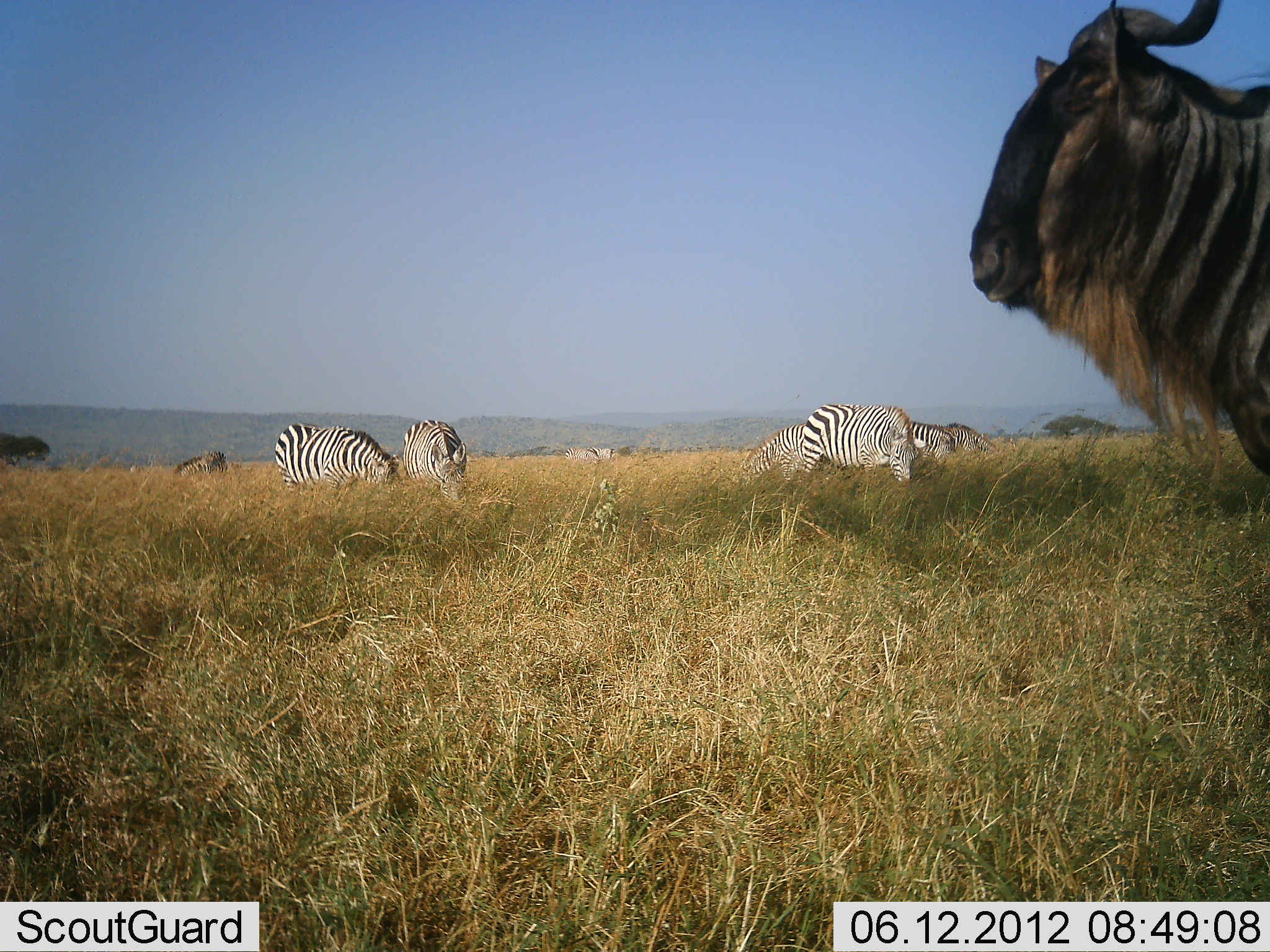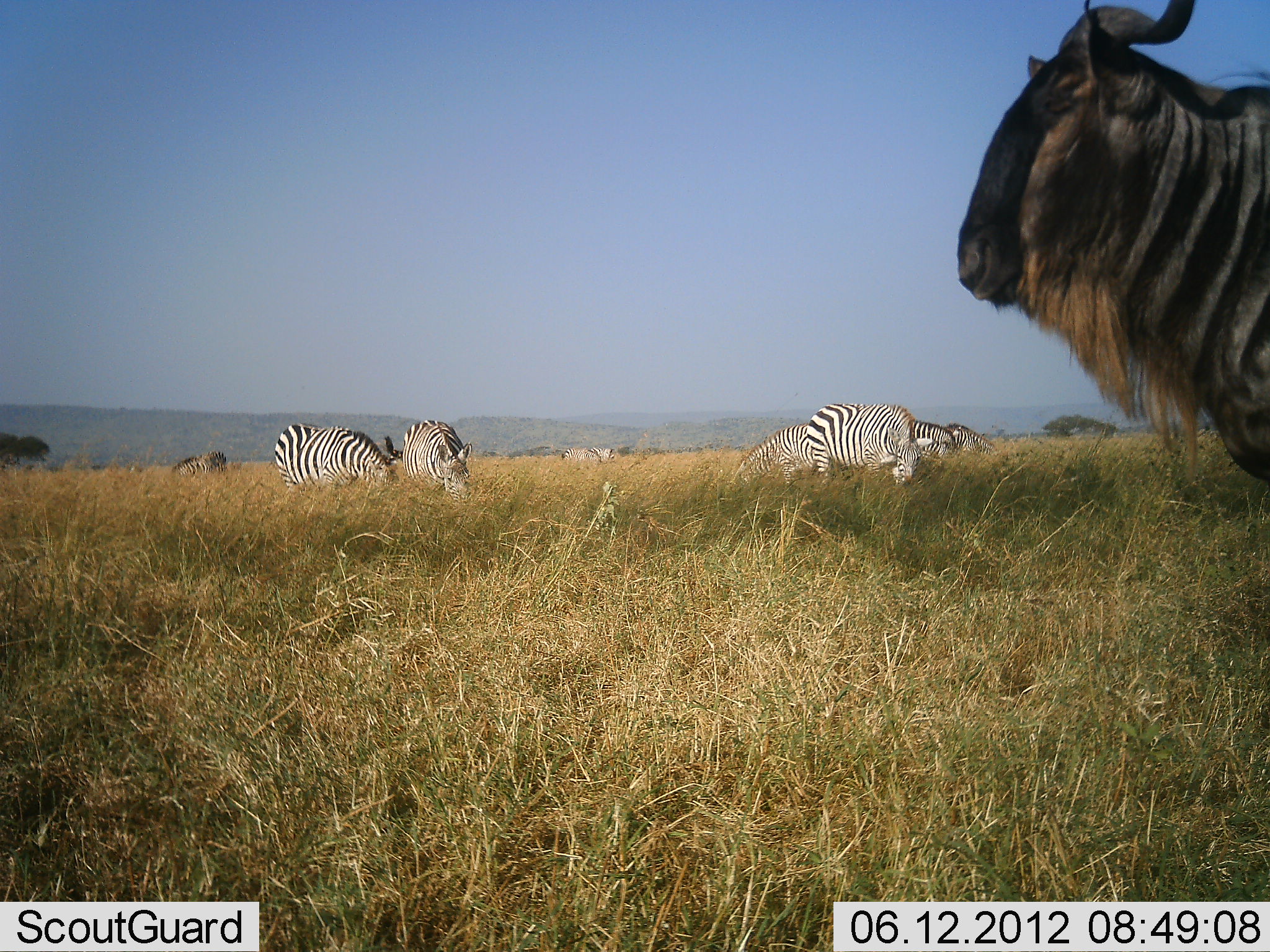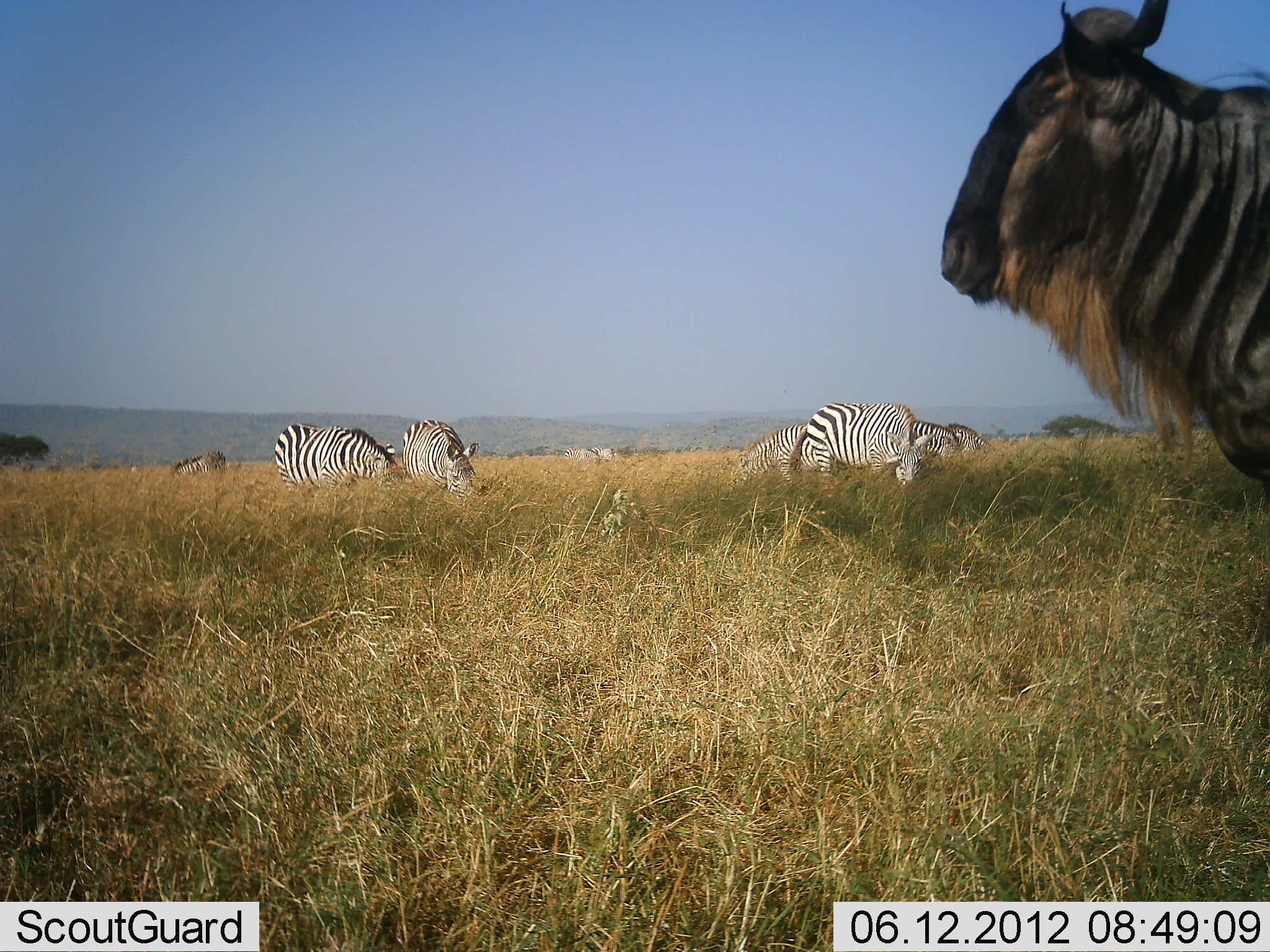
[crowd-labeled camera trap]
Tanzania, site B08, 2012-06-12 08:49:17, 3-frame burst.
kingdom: Animalia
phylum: Chordata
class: Mammalia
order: Artiodactyla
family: Bovidae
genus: Connochaetes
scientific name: Connochaetes taurinus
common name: blue wildebeest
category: wildebeest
Wildebeest (blue wildebeest) (Connochaetes taurinus), count 1. Behavior (volunteer vote fractions): standing 90%, resting 0%, moving 10%, interacting 0%. Young present (vote fraction): 0%. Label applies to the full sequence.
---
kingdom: Animalia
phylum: Chordata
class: Mammalia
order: Perissodactyla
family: Equidae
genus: Equus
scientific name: Equus quagga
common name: plains zebra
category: zebra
Zebra (plains zebra) (Equus quagga), count 8. Behavior (volunteer vote fractions): standing 45%, resting 0%, moving 0%, interacting 0%. Young present (vote fraction): 0%. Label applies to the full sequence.